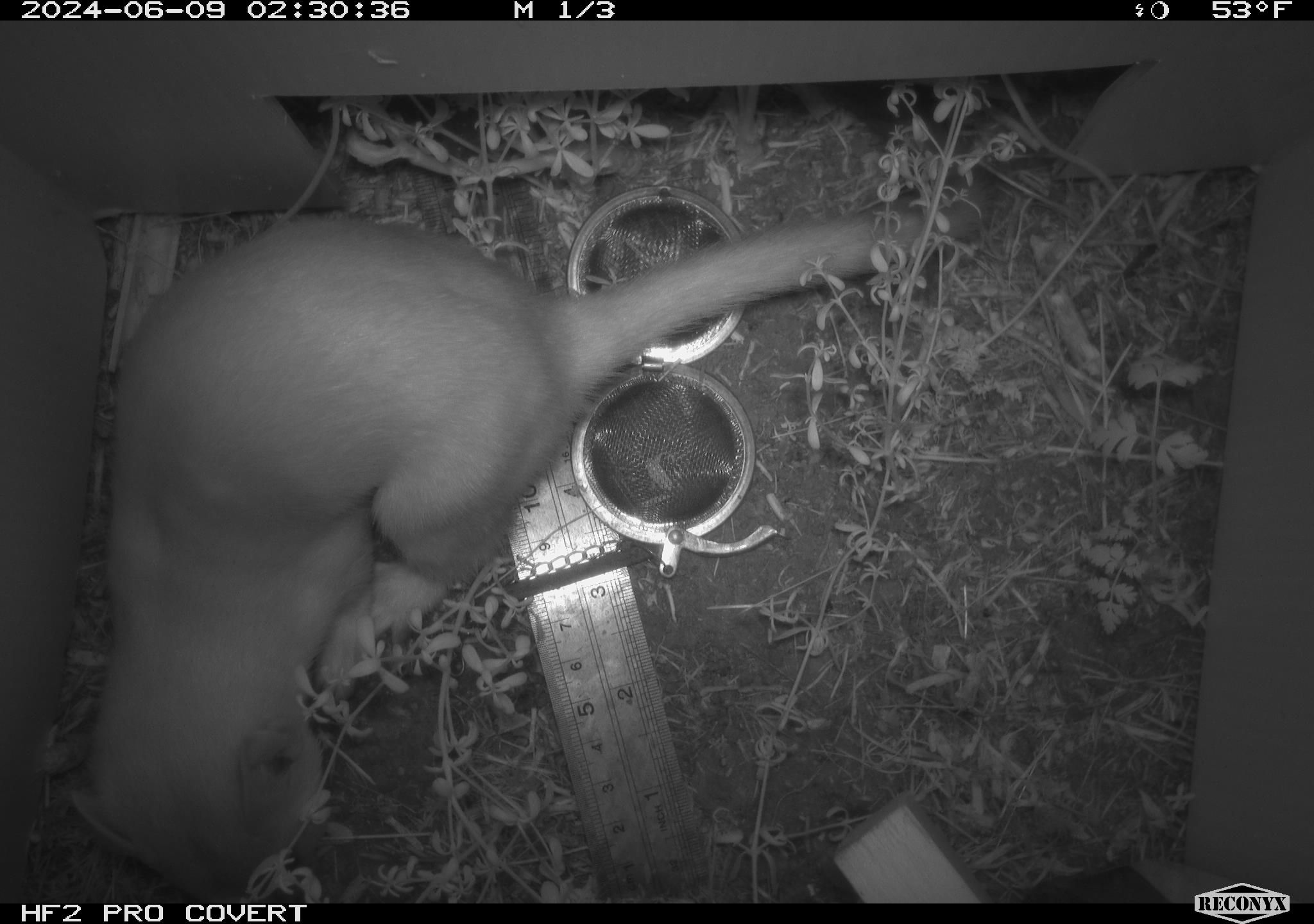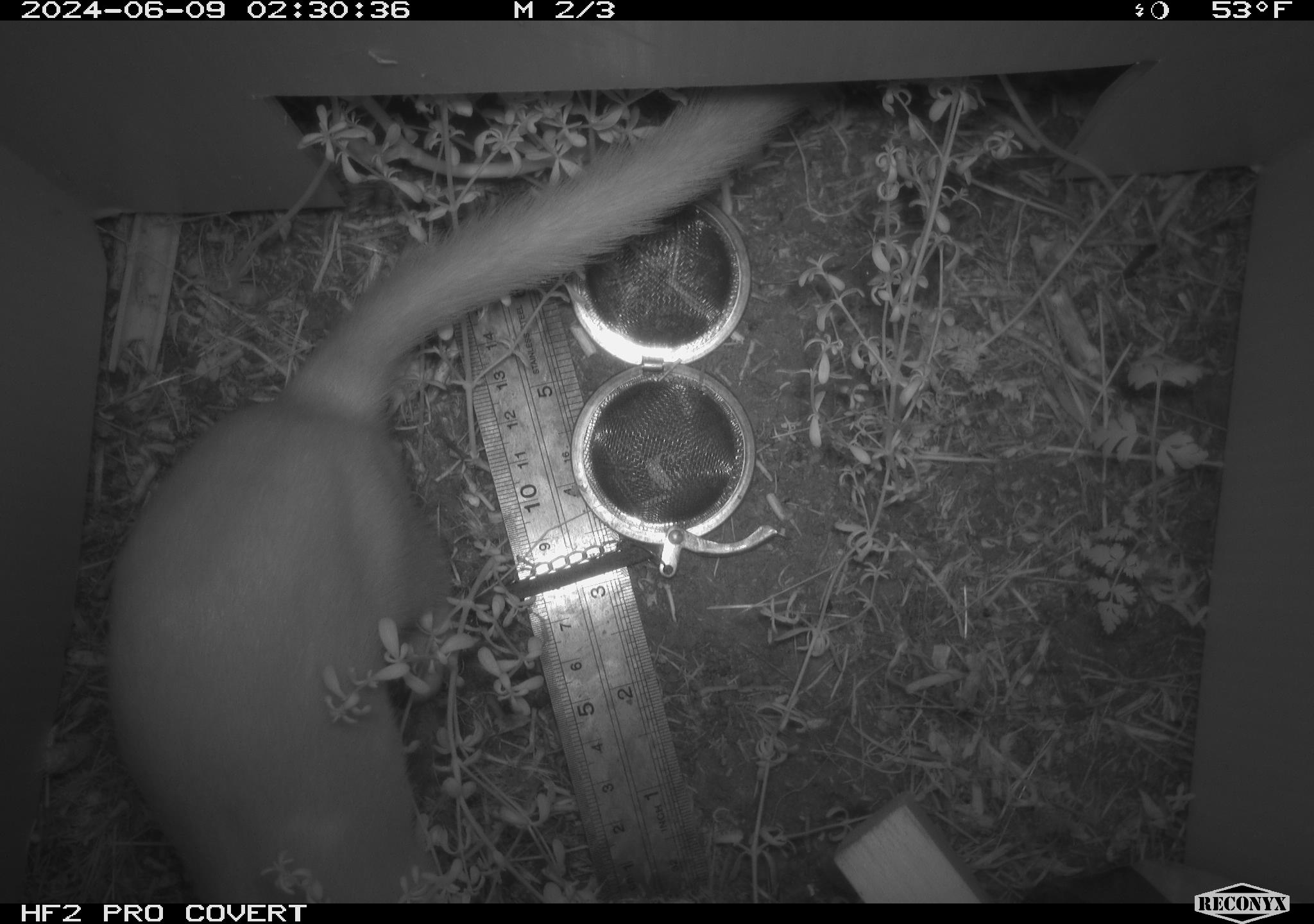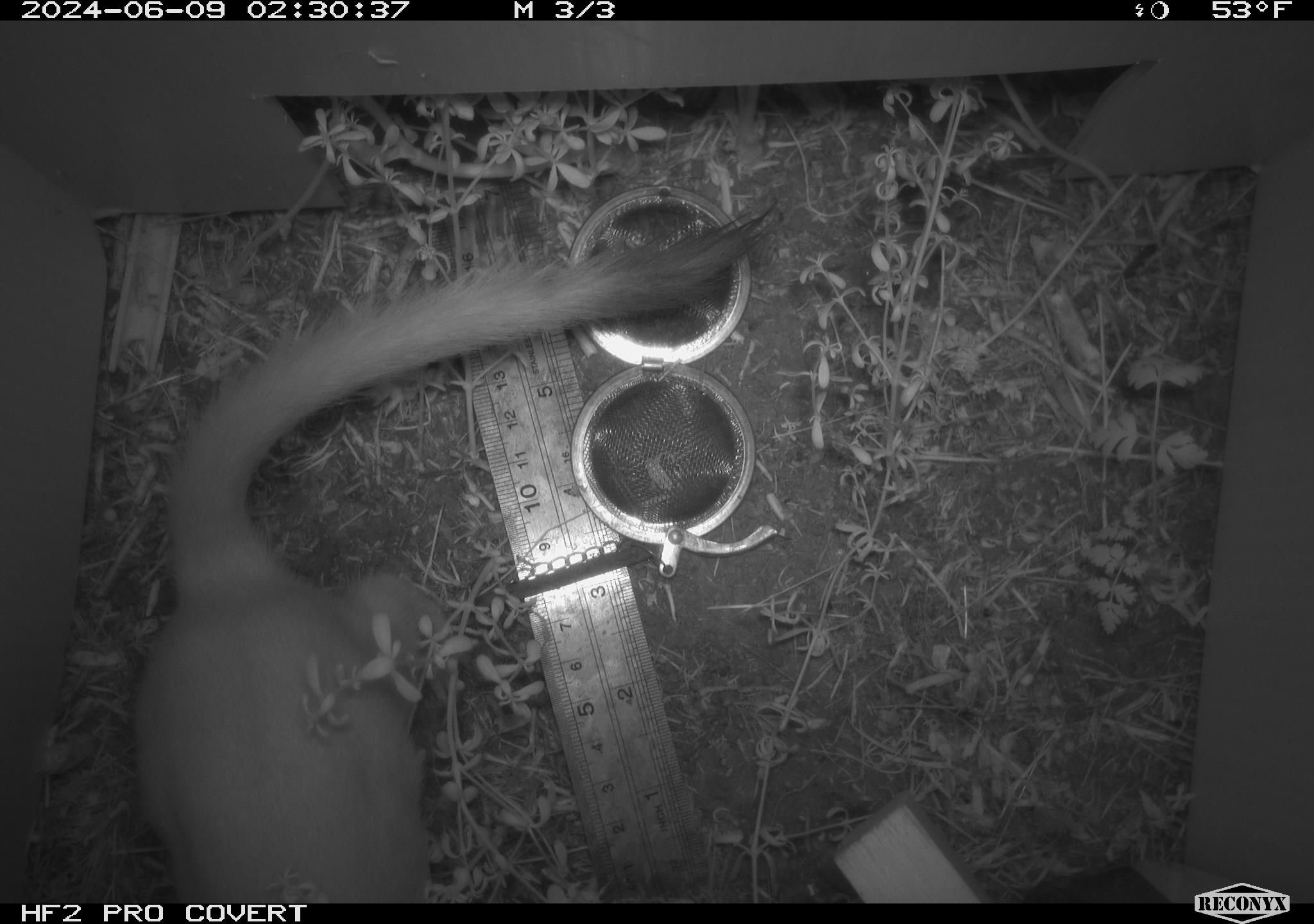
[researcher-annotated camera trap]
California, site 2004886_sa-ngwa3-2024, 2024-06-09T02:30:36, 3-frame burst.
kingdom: Animalia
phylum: Chordata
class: Mammalia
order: Carnivora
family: Mustelidae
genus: Neogale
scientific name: Neogale frenata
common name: long-tailed weasel